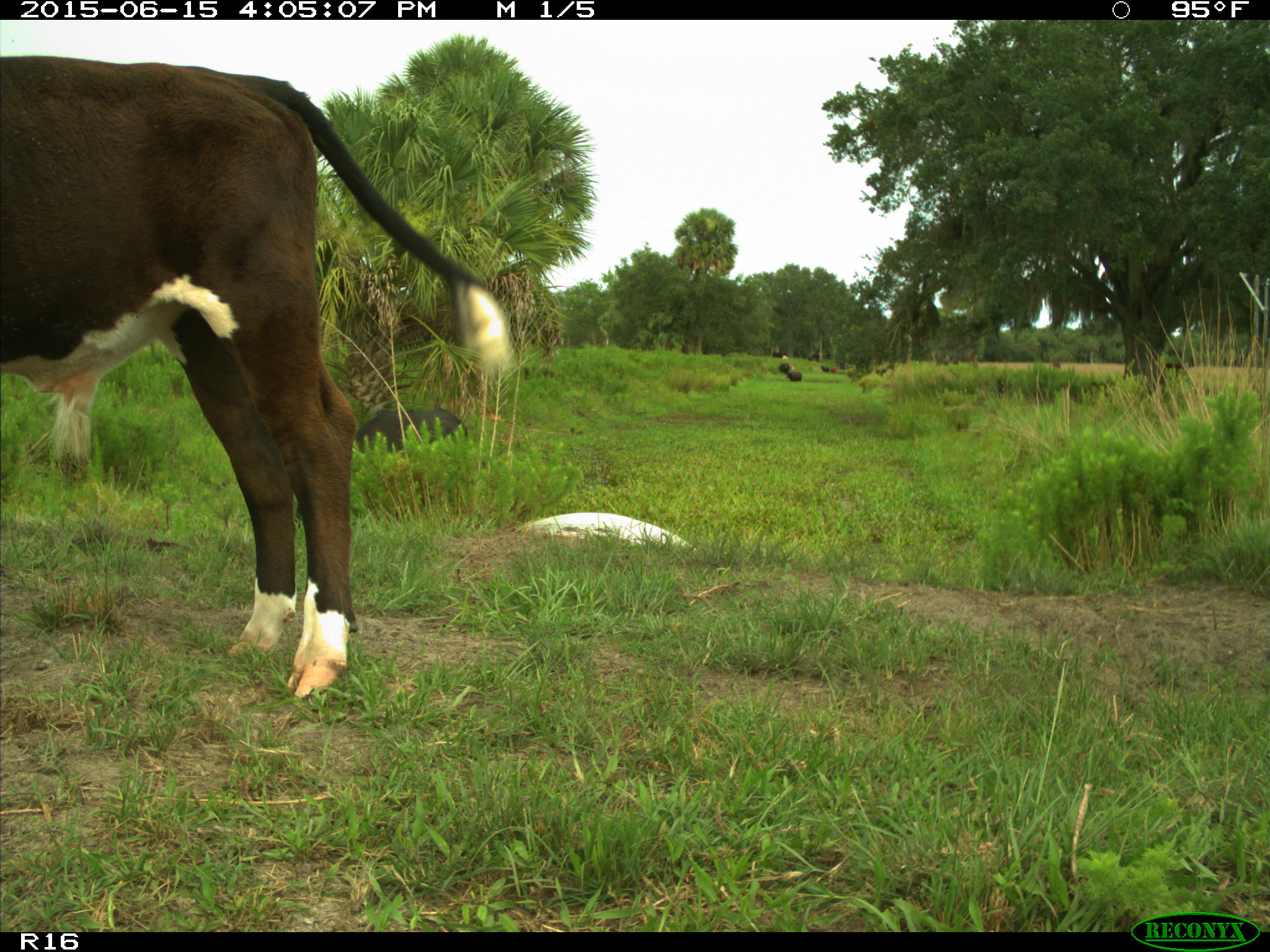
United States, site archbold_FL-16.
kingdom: Animalia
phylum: Chordata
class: Mammalia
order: Artiodactyla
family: Bovidae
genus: Bos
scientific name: Bos taurus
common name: domestic cow